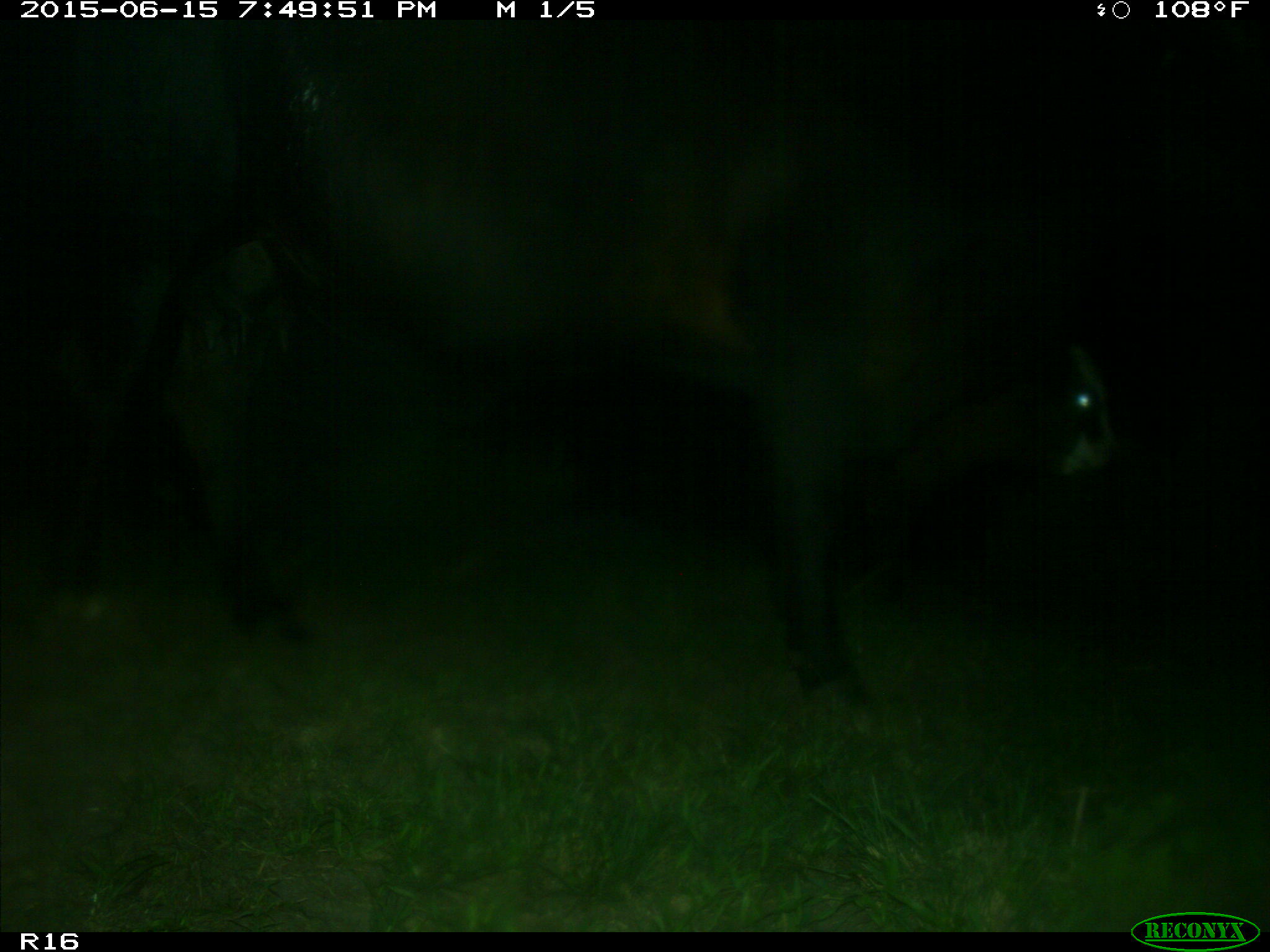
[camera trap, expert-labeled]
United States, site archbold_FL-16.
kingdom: Animalia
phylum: Chordata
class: Mammalia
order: Artiodactyla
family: Bovidae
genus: Bos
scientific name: Bos taurus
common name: domestic cow